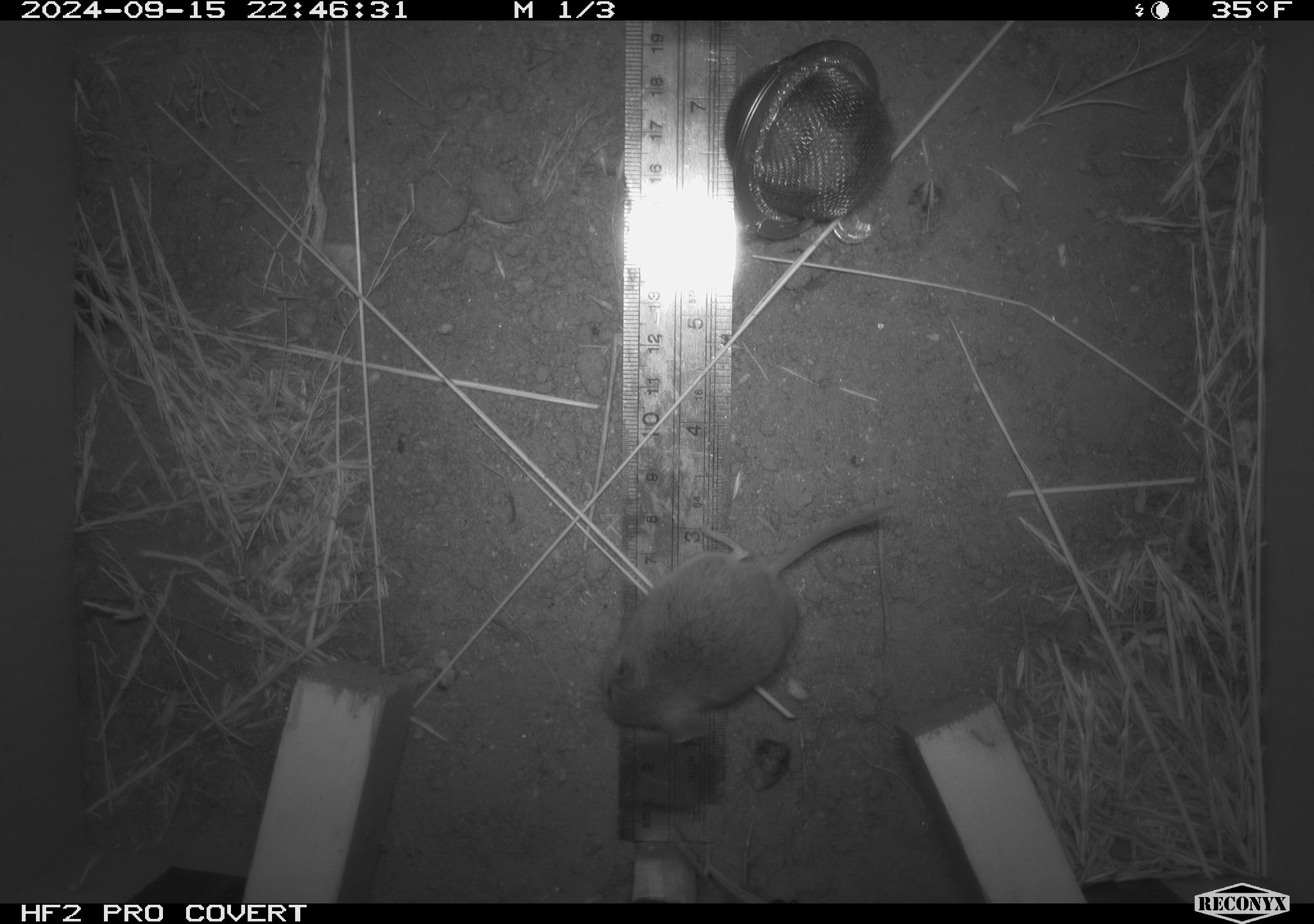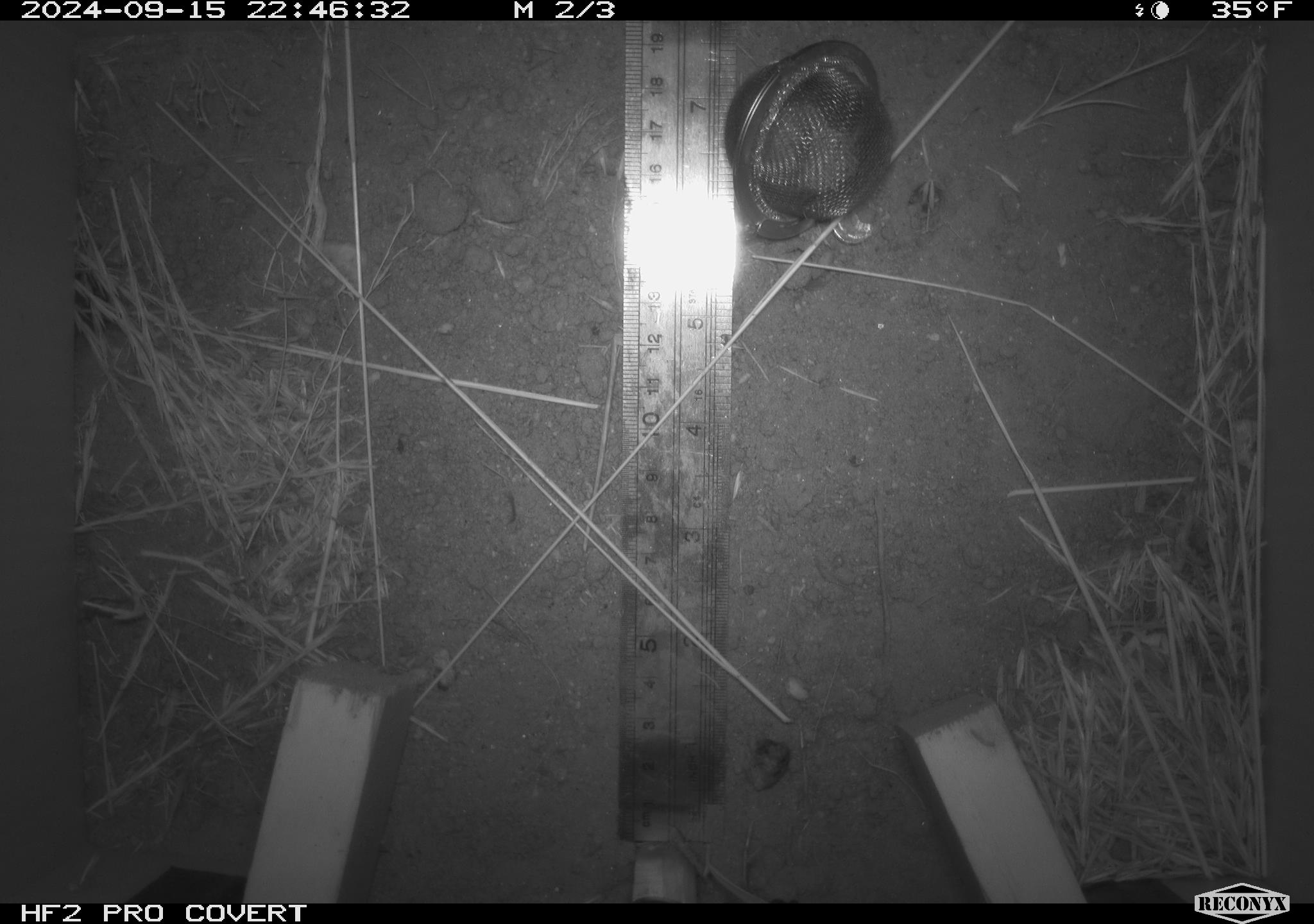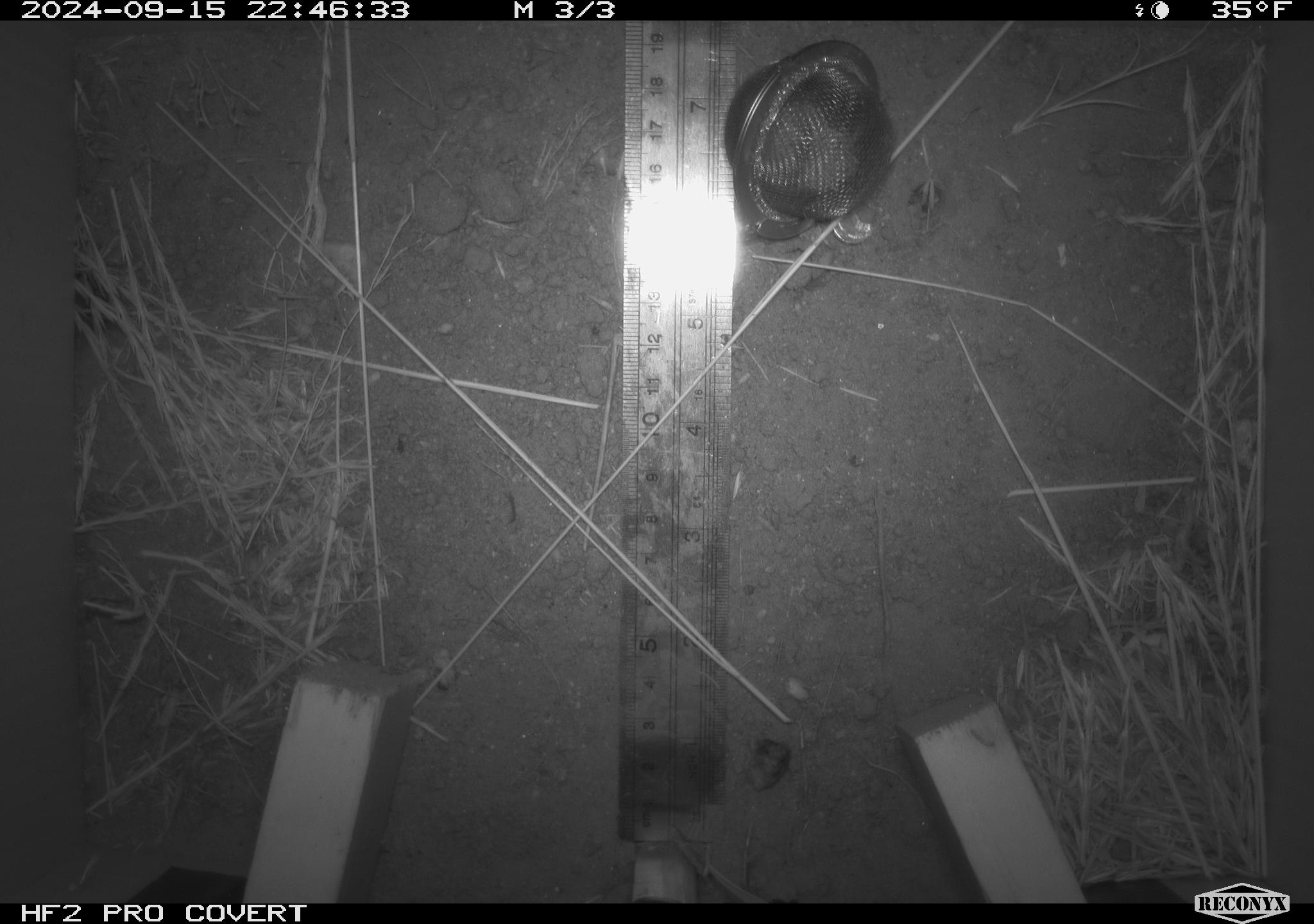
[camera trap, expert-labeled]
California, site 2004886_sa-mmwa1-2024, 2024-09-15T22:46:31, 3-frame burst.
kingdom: Animalia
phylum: Chordata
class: Mammalia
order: Rodentia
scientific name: Rodentia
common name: mouse species